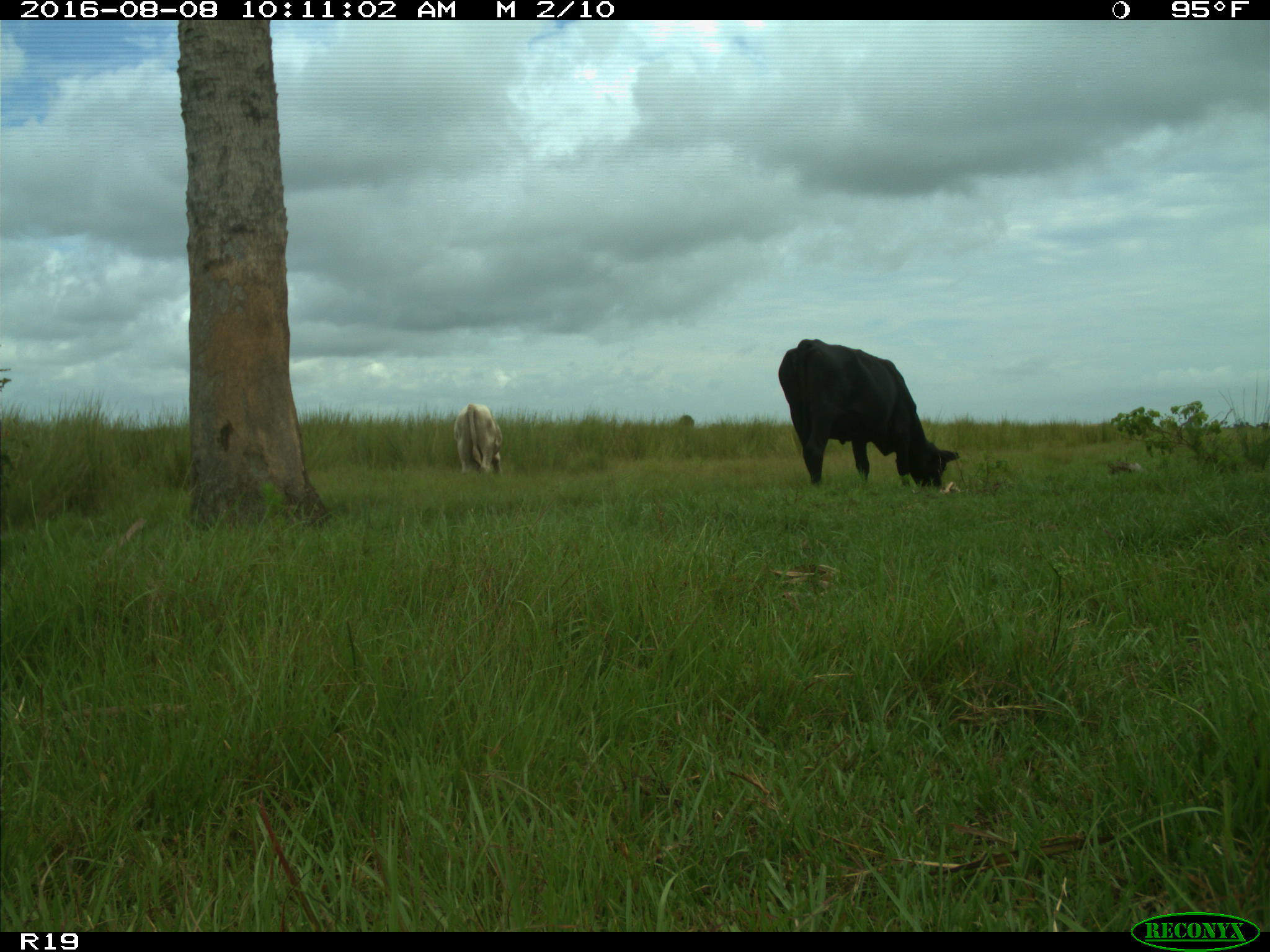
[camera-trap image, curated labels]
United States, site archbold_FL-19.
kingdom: Animalia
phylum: Chordata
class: Mammalia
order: Artiodactyla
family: Bovidae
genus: Bos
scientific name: Bos taurus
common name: domestic cow